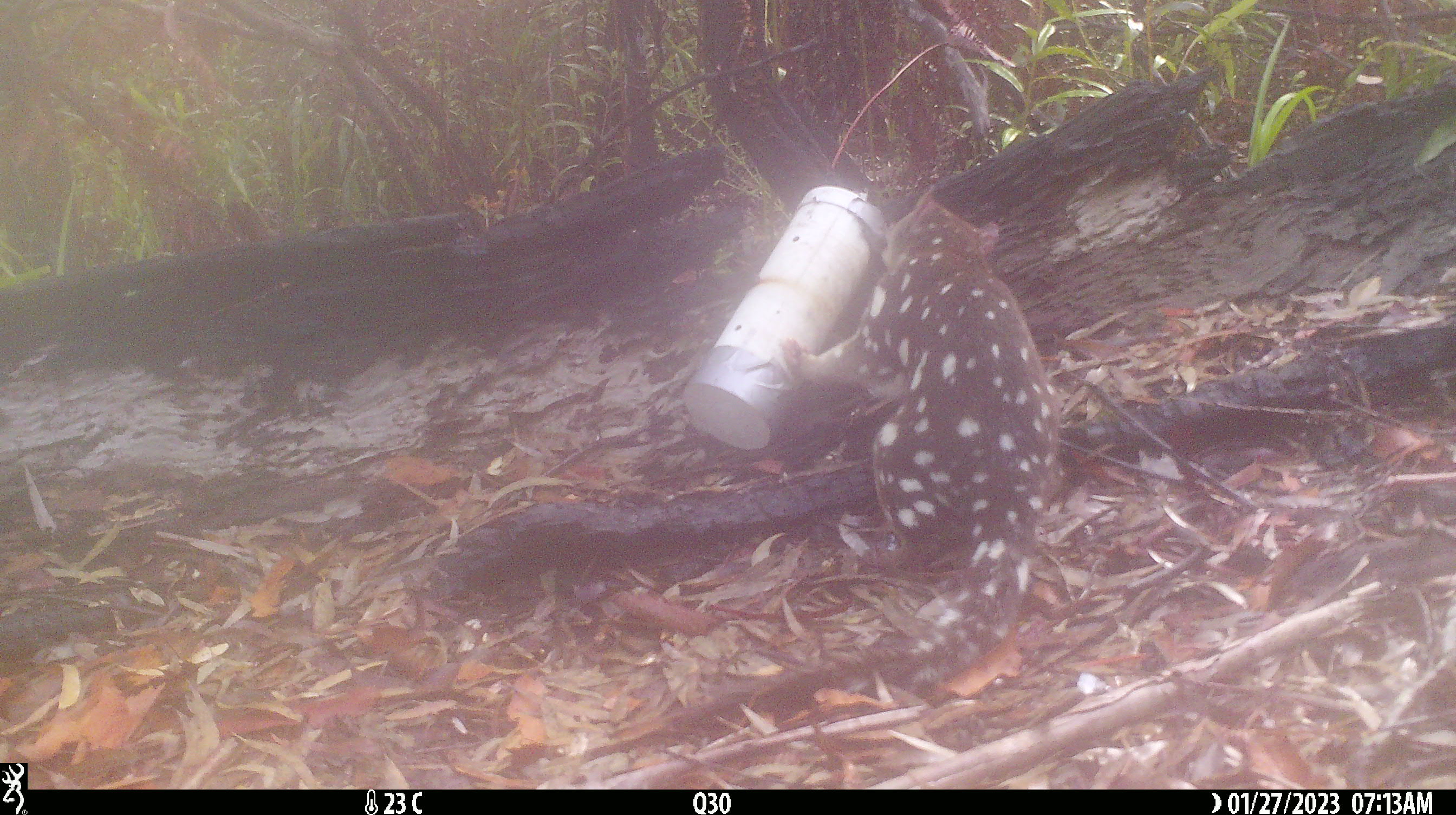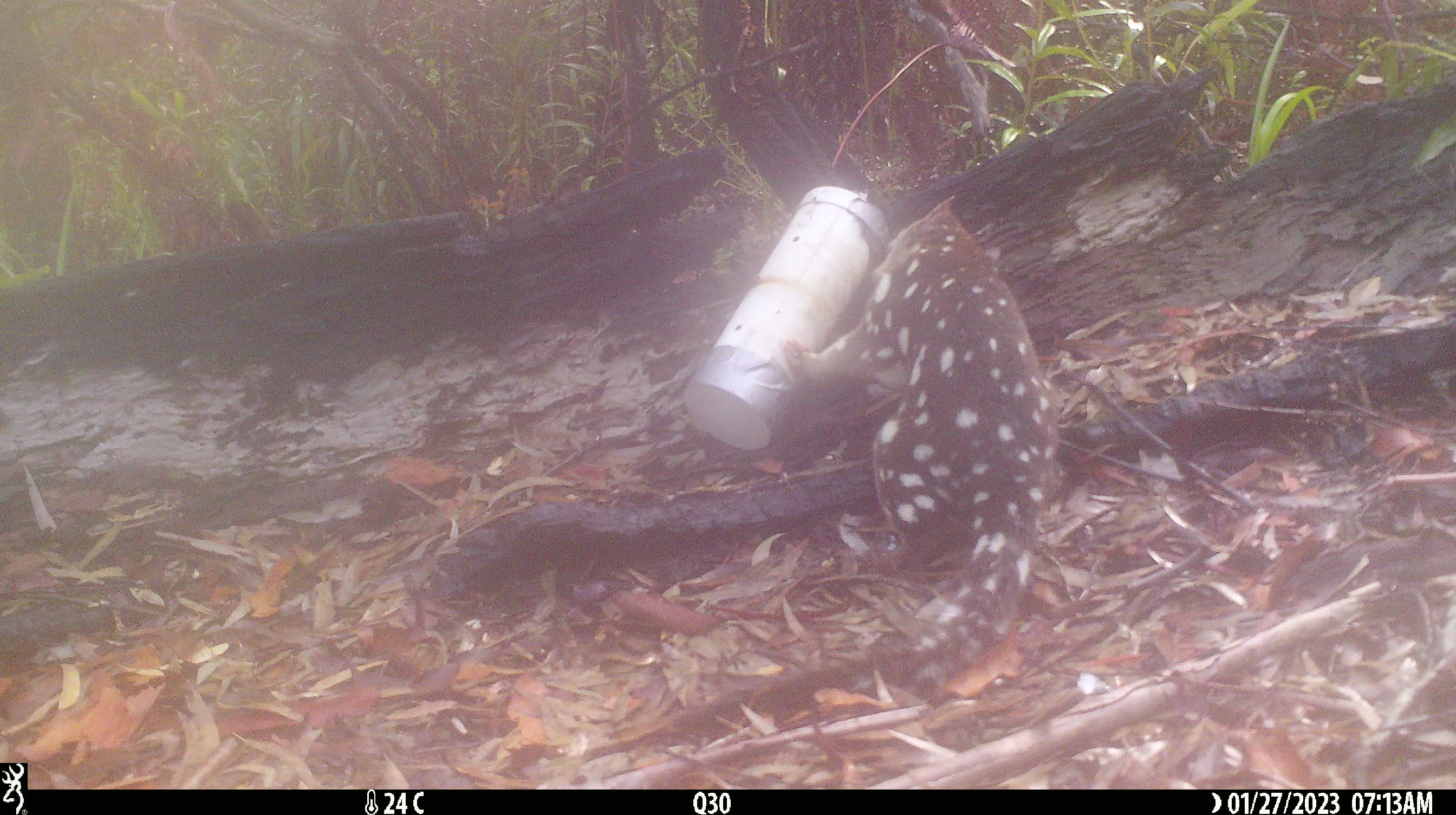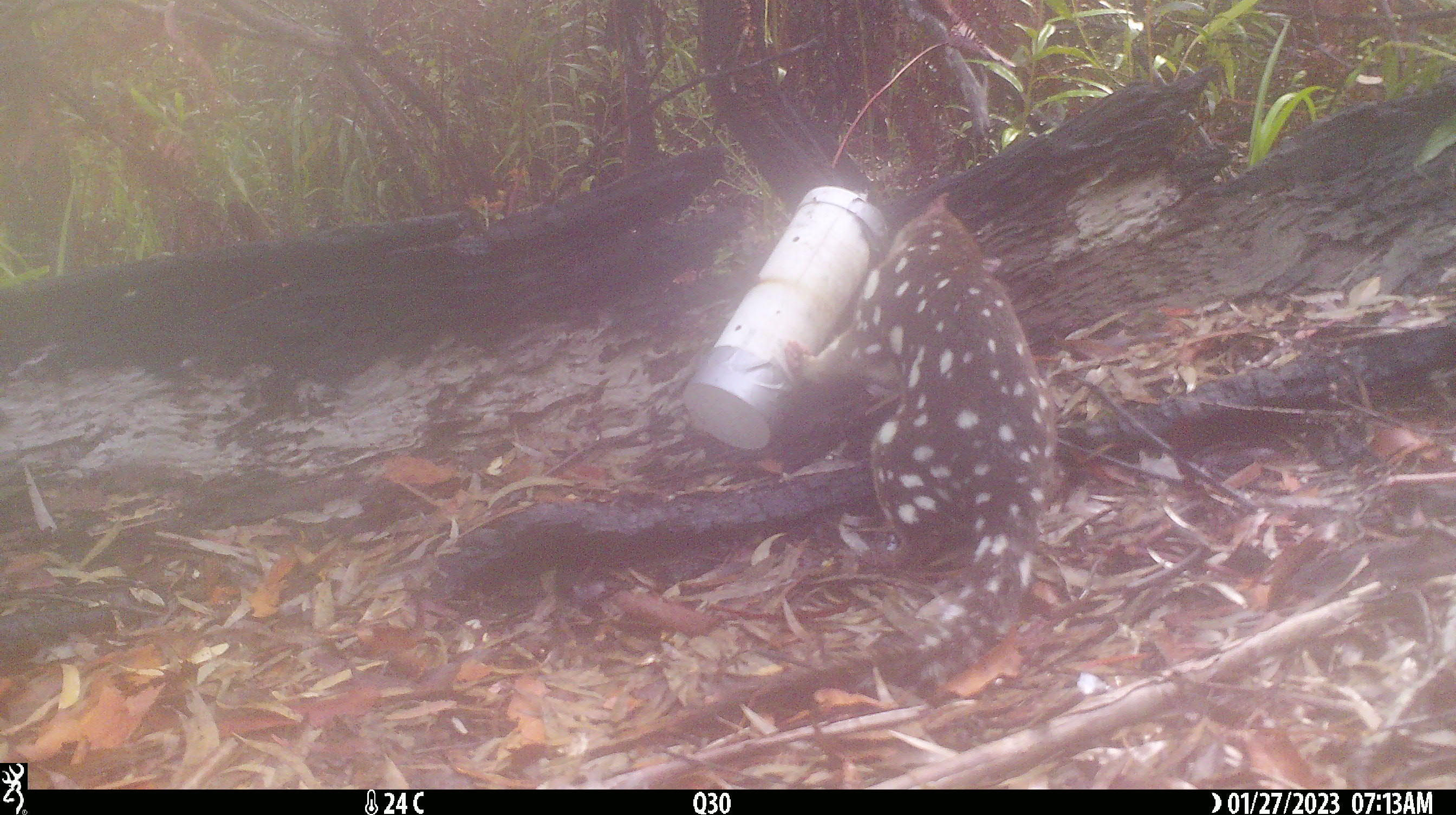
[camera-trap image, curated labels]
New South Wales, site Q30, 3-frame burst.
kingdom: Animalia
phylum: Chordata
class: Mammalia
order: Dasyuromorphia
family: Dasyuridae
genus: Dasyurus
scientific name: Dasyurus maculatus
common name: spotted-tailed quoll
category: quoll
Quoll (spotted-tailed quoll) (Dasyurus maculatus).